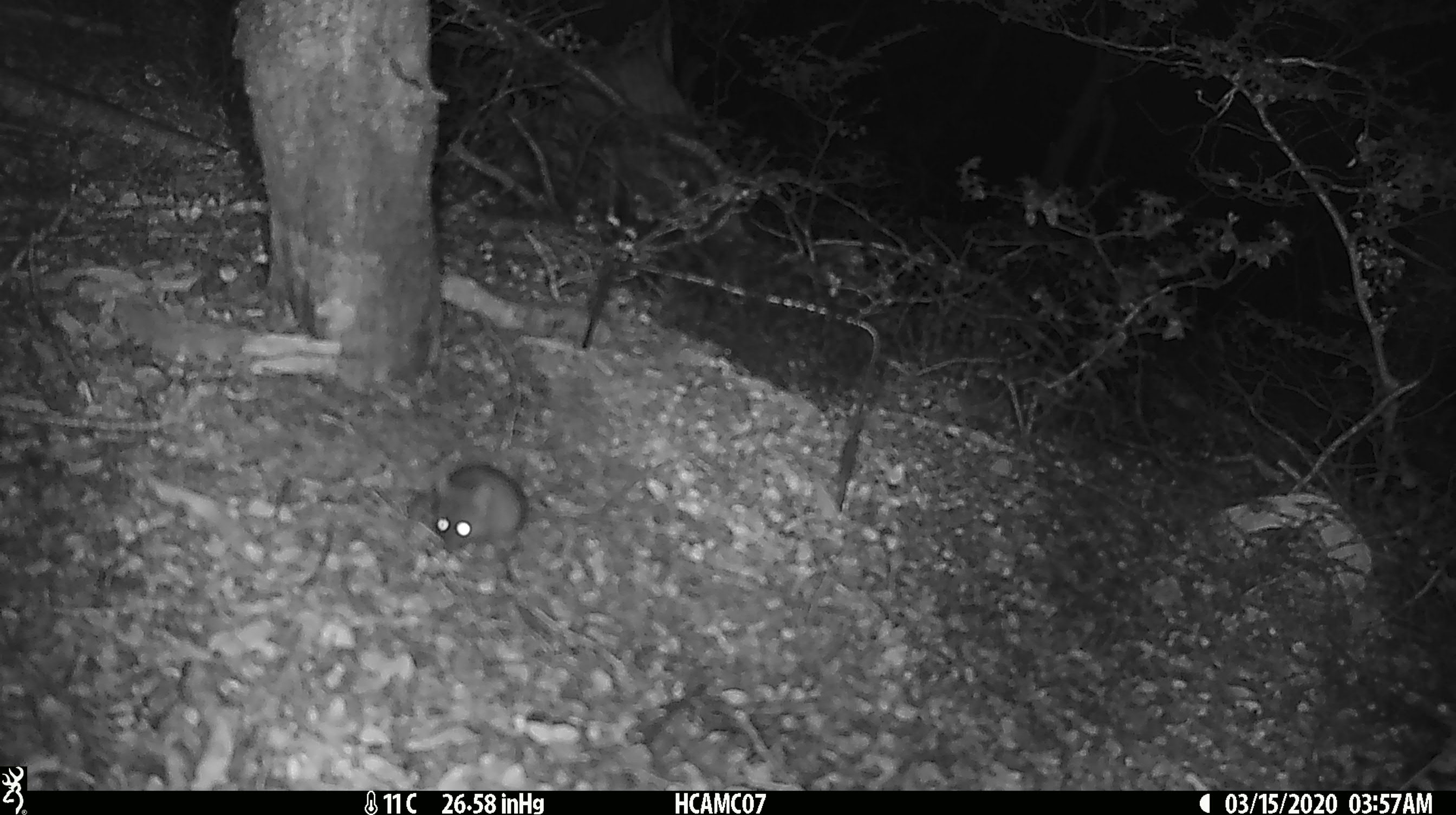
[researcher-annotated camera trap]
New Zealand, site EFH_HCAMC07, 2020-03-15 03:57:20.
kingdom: Animalia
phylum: Chordata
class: Mammalia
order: Rodentia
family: Muridae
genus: Mus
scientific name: Mus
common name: mouse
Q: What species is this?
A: Mouse (Mus).